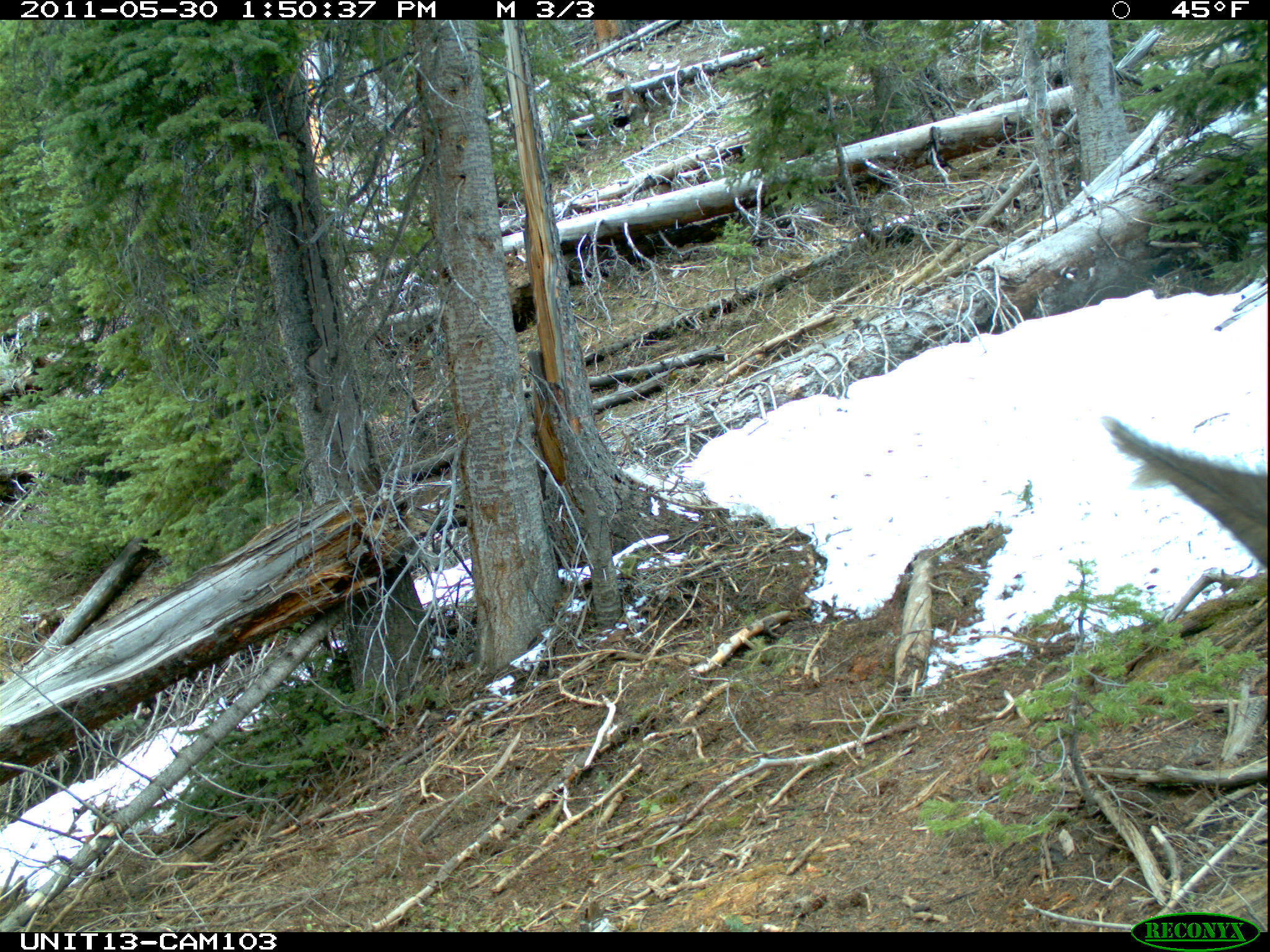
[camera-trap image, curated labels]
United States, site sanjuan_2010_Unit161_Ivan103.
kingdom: Animalia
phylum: Chordata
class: Mammalia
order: Artiodactyla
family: Cervidae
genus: Cervus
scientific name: Cervus elaphus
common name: red deer